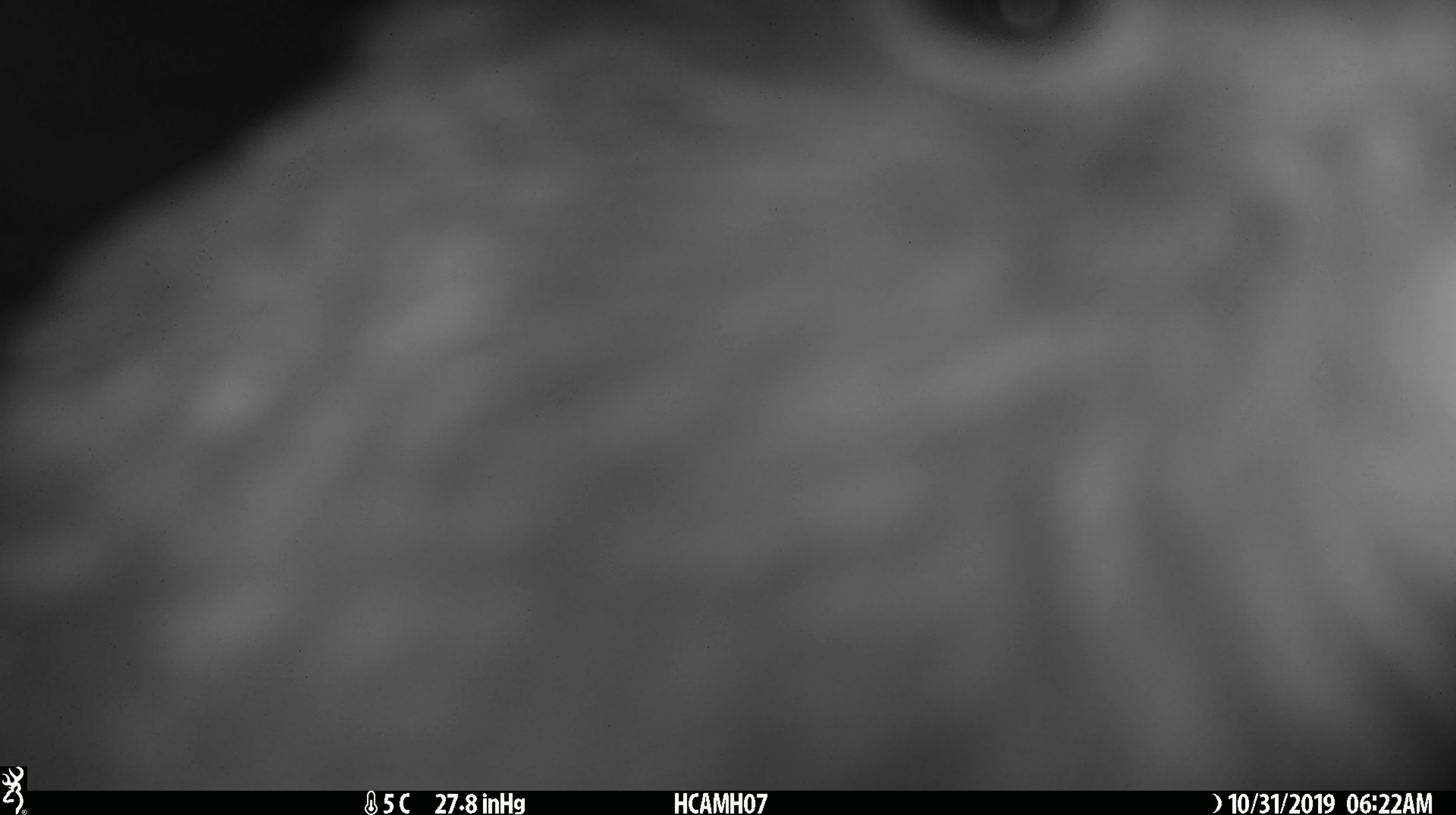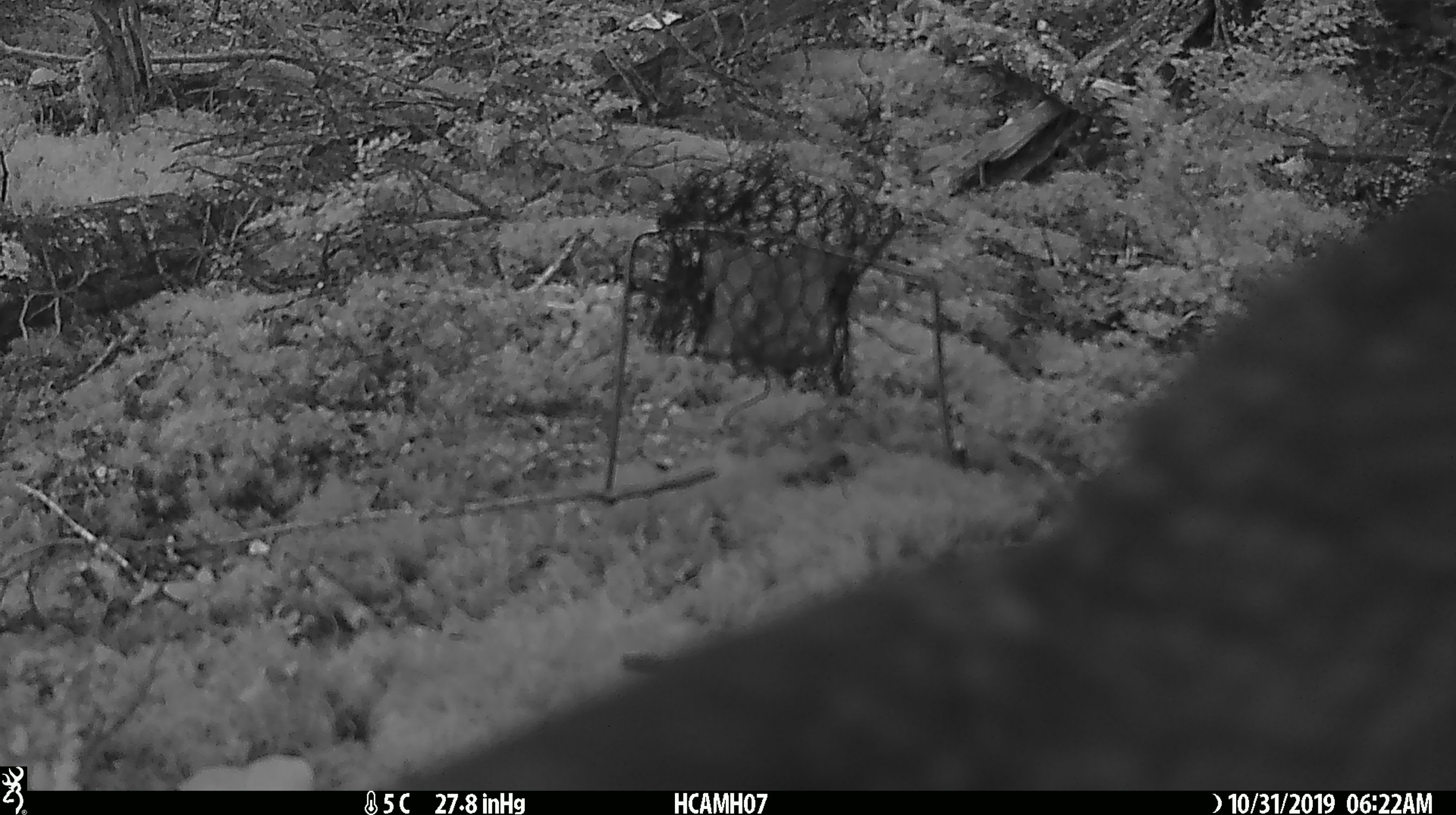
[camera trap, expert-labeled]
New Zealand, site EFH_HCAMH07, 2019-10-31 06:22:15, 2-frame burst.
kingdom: Animalia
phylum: Chordata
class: Aves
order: Psittaciformes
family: Strigopidae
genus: Nestor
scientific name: Nestor notabilis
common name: kea